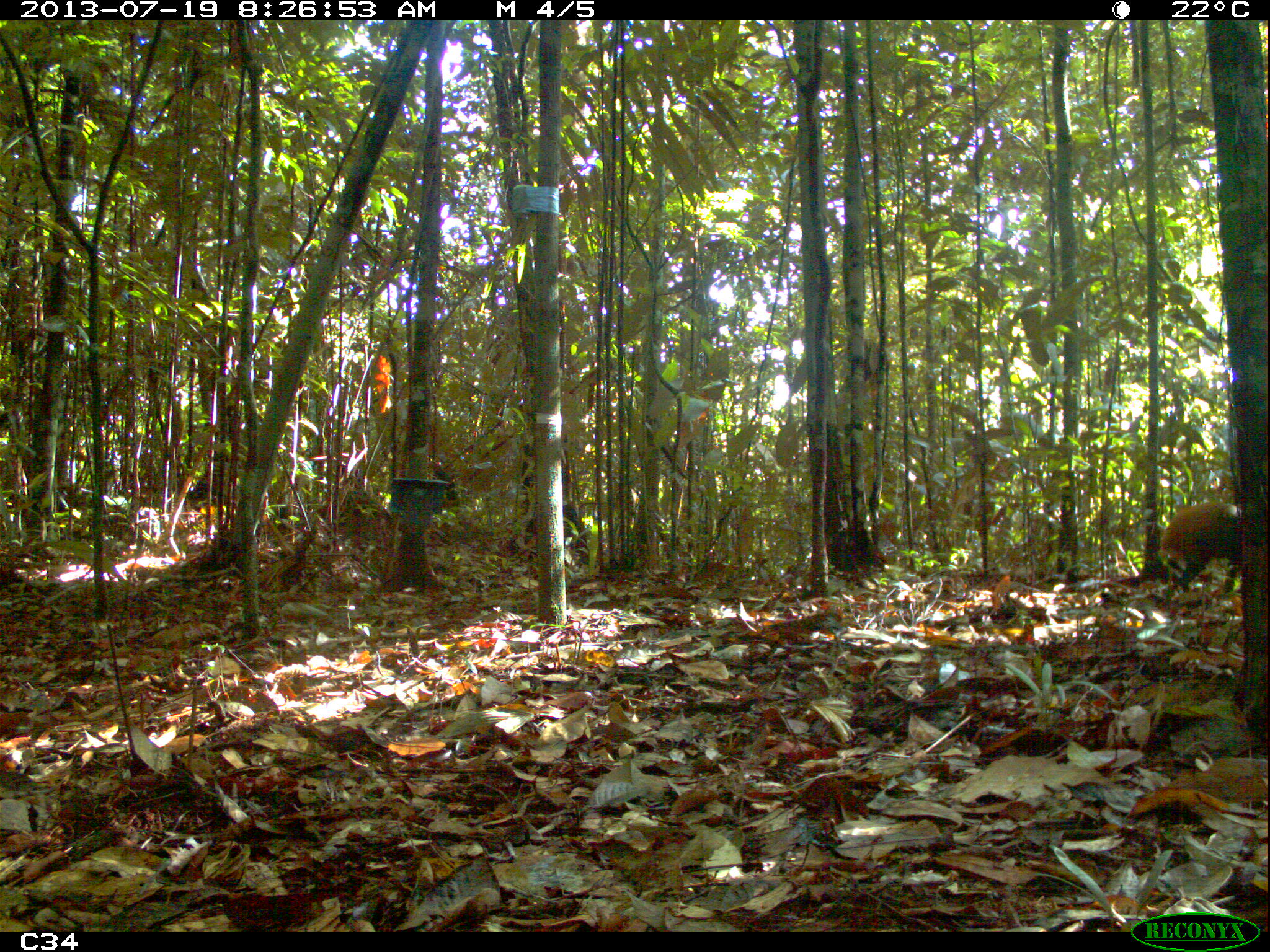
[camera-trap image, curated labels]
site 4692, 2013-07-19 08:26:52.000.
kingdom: Animalia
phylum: Chordata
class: Mammalia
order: Rodentia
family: Dasyproctidae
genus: Dasyprocta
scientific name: Dasyprocta leporina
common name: red-rumped agouti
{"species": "Dasyprocta leporina (red-rumped agouti)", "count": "2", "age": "adult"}